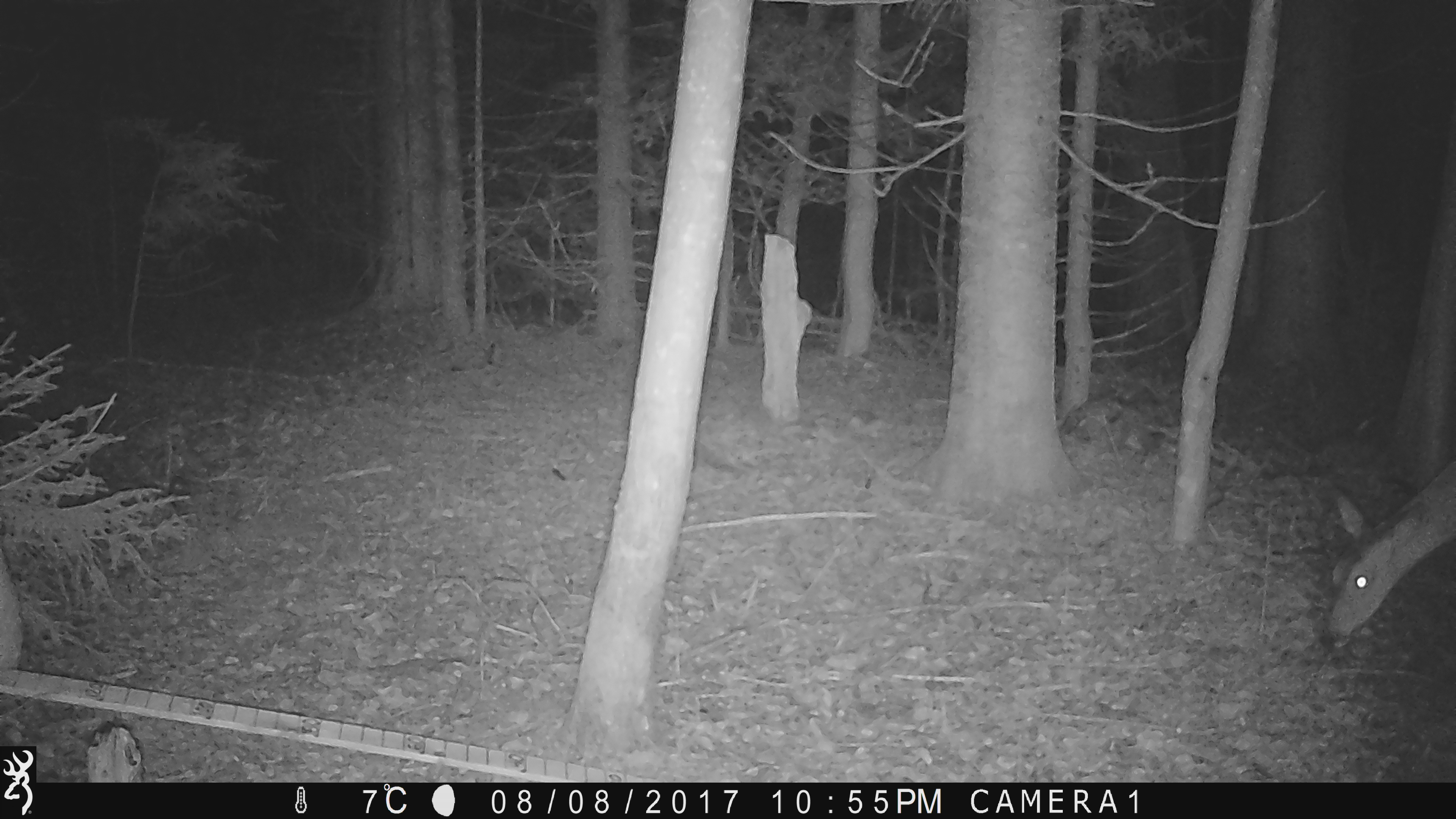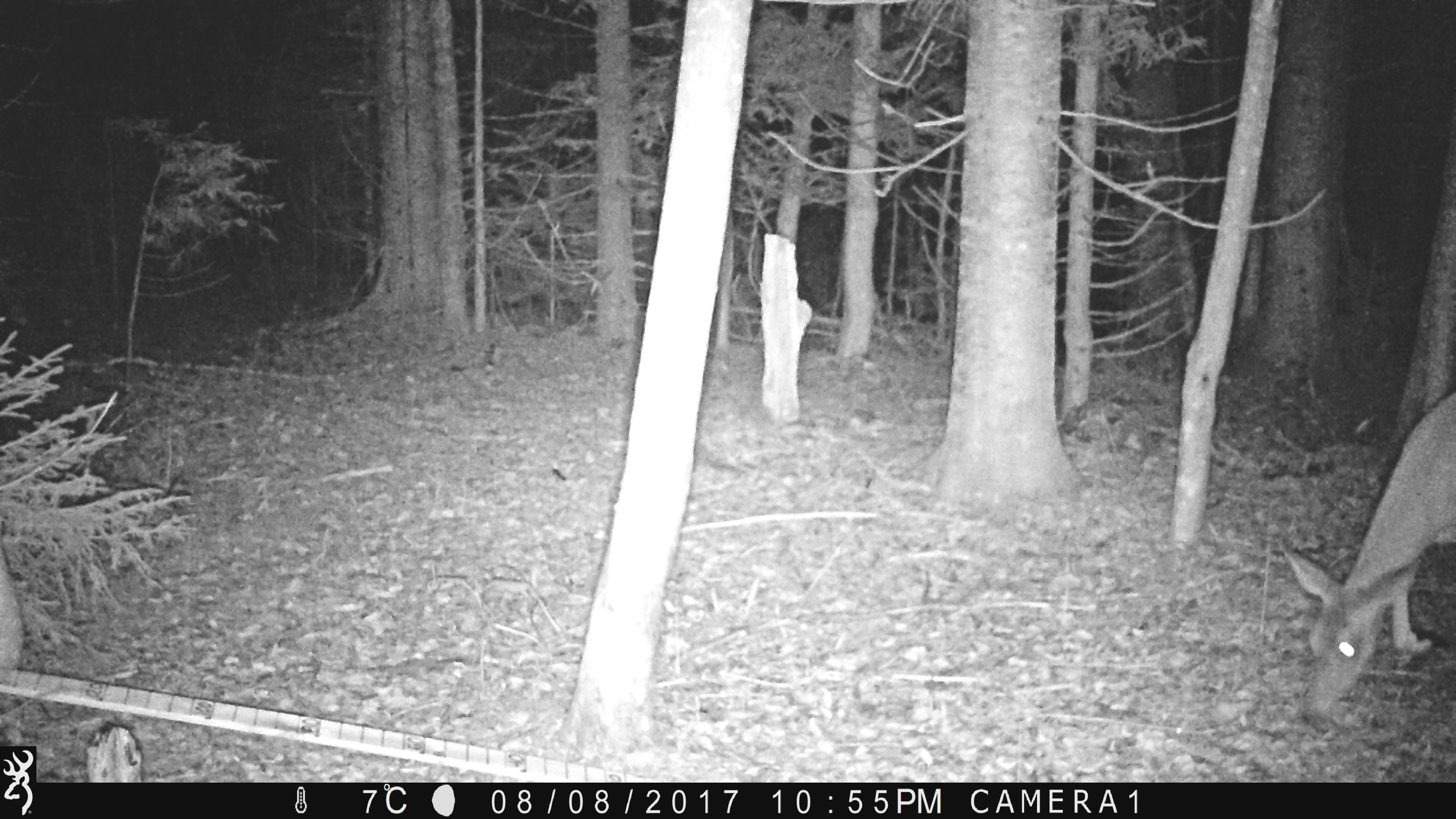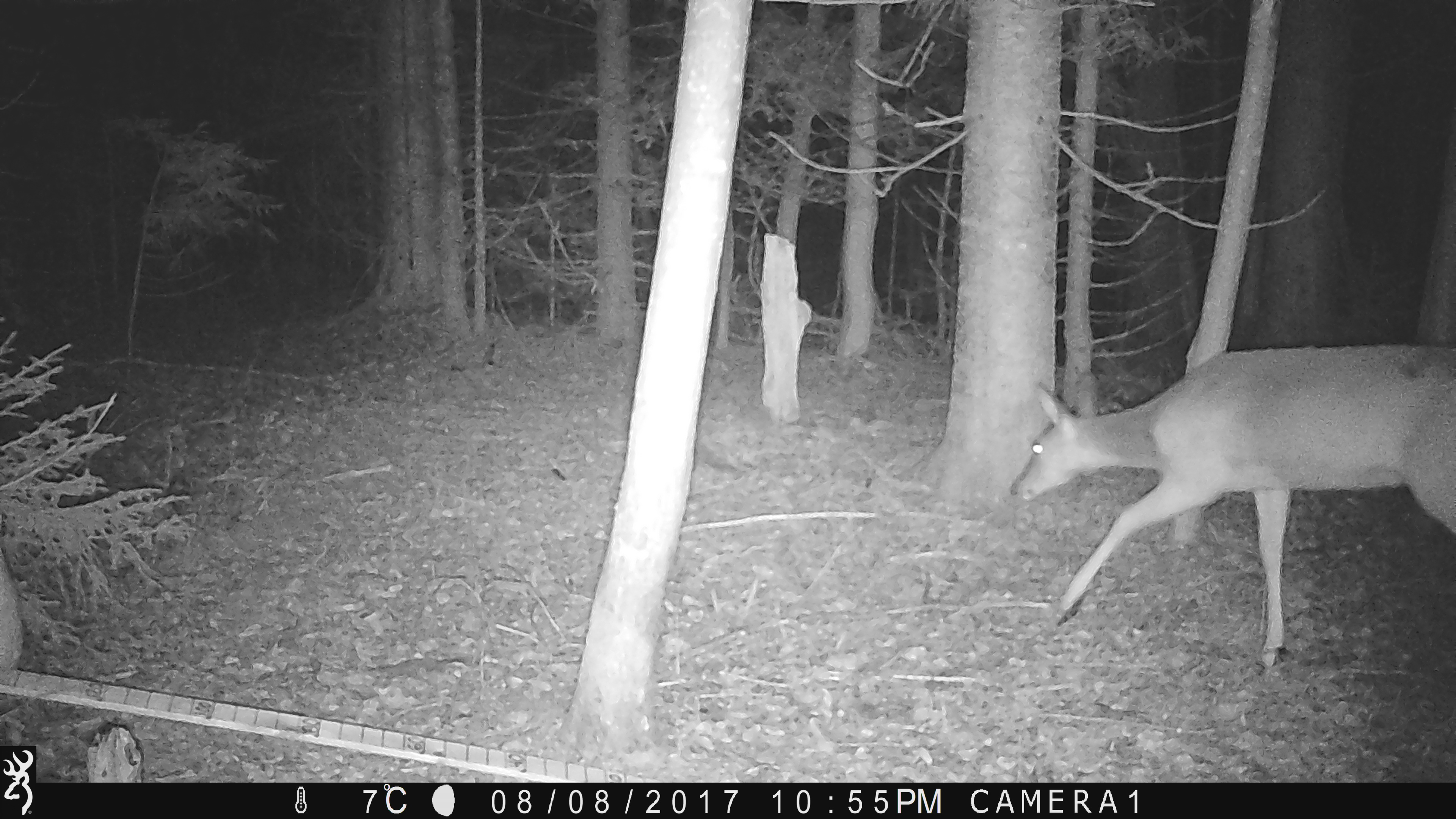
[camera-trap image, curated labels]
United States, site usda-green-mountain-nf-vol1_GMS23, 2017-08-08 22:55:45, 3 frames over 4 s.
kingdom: Animalia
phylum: Chordata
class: Mammalia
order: Artiodactyla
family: Cervidae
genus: Odocoileus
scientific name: Odocoileus virginianus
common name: white-tailed deer